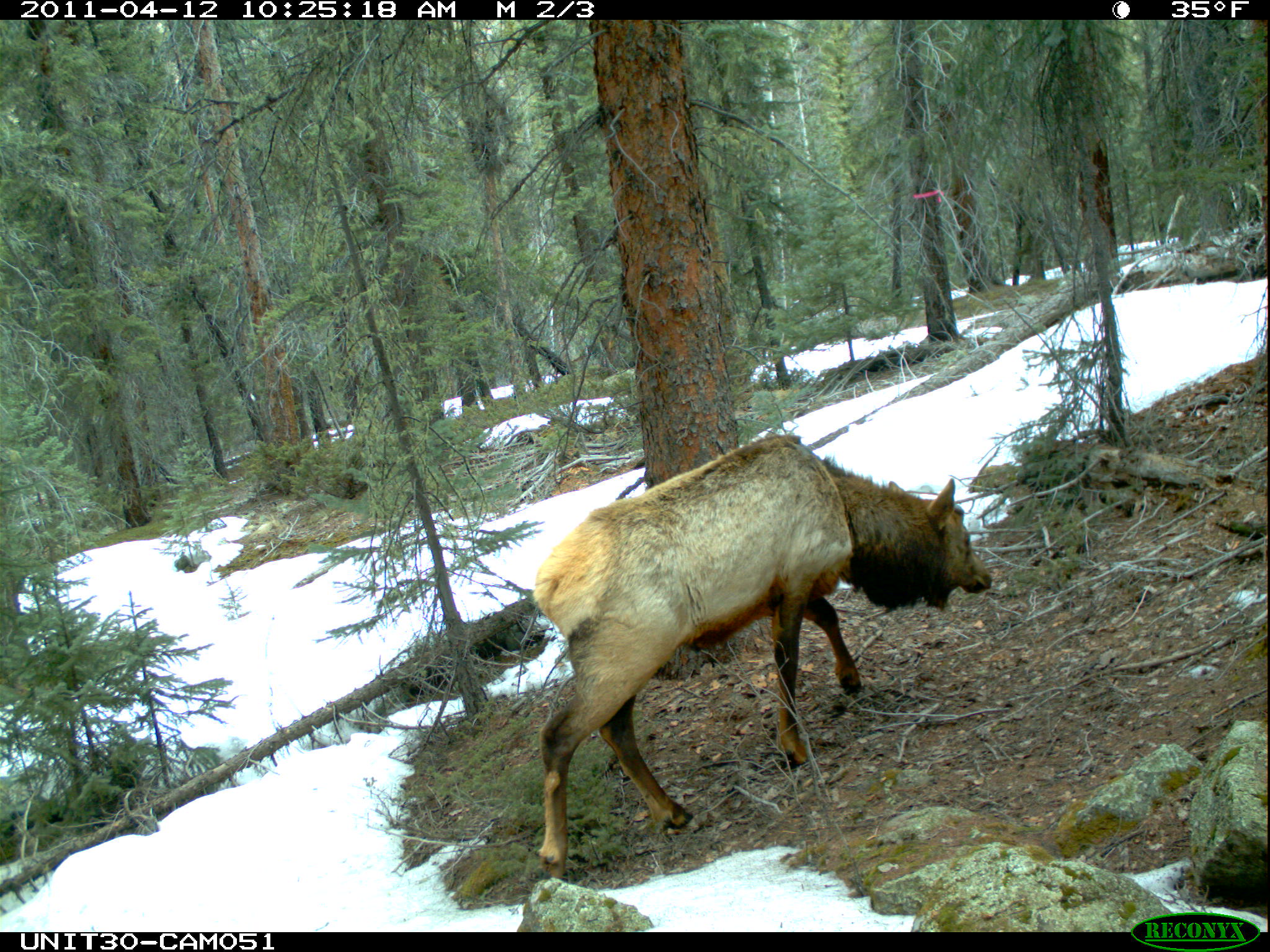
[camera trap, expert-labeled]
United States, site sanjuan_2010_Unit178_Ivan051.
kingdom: Animalia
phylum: Chordata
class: Mammalia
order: Artiodactyla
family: Cervidae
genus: Cervus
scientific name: Cervus elaphus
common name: red deer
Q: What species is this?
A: Cervus elaphus (red deer).